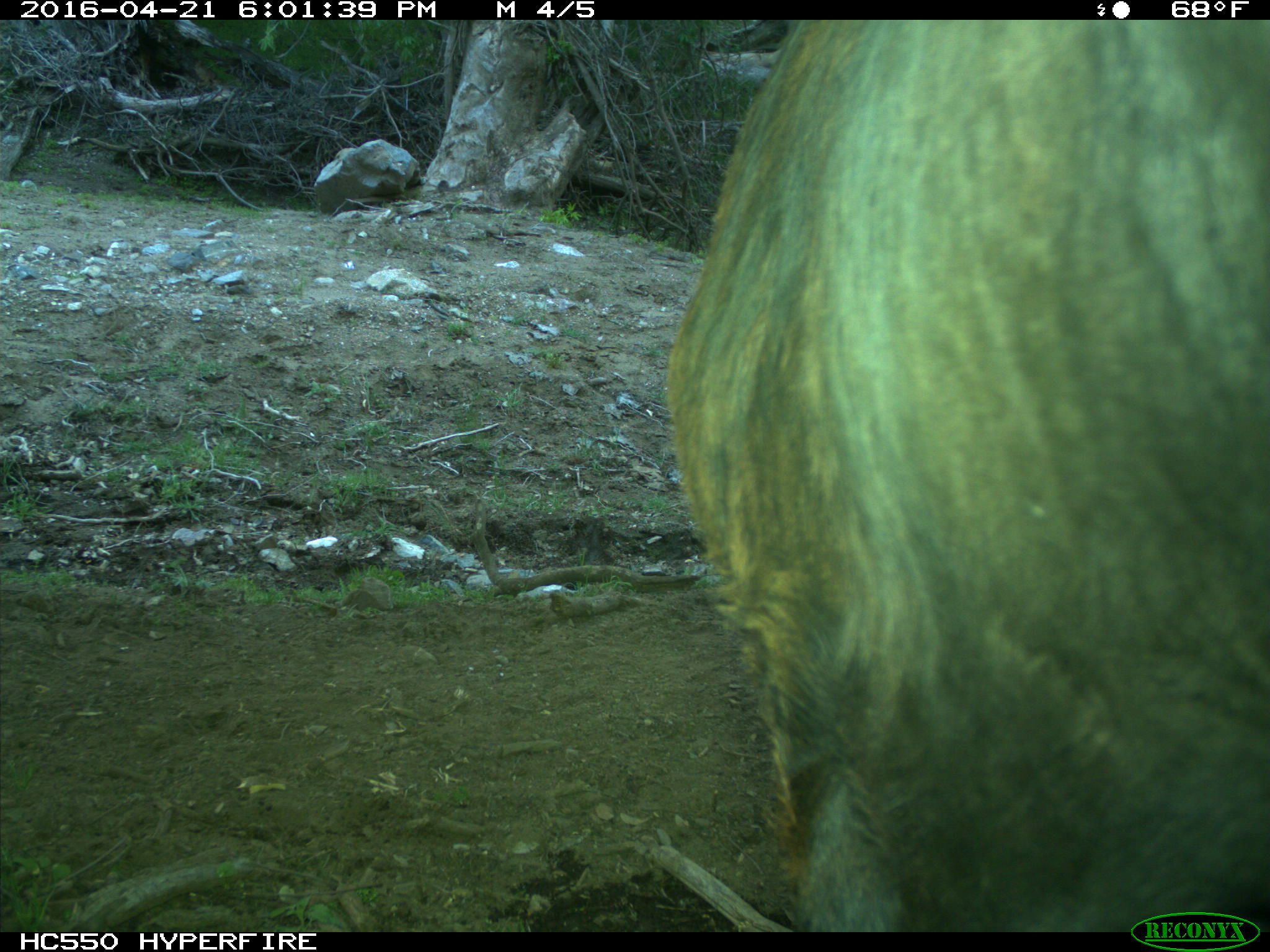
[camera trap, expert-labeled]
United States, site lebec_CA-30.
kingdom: Animalia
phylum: Chordata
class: Mammalia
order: Artiodactyla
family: Bovidae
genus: Bos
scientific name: Bos taurus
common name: domestic cow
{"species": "Bos taurus (domestic cow)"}